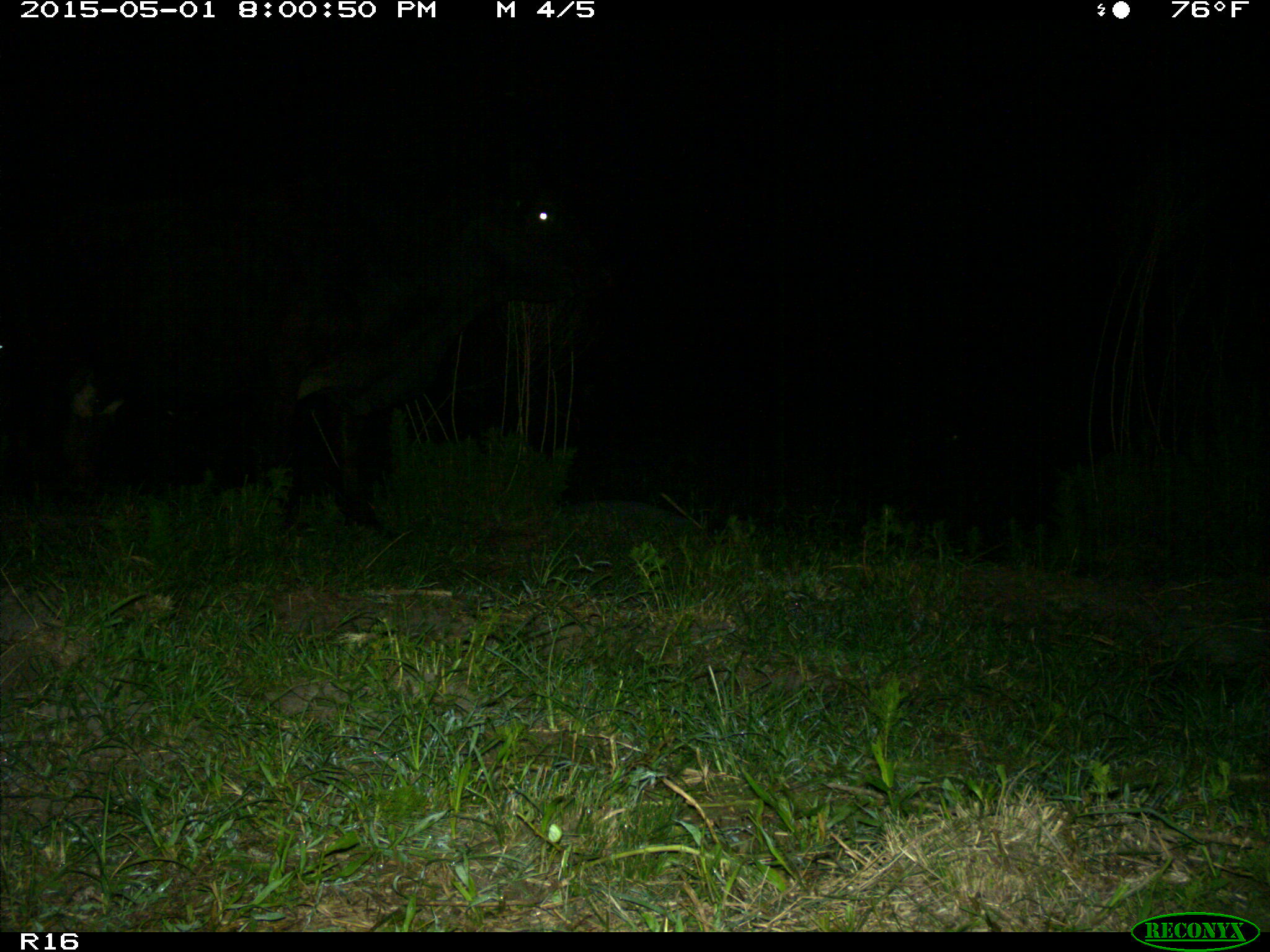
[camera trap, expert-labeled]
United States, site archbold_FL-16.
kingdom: Animalia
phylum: Chordata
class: Mammalia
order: Artiodactyla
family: Bovidae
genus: Bos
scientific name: Bos taurus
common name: domestic cow